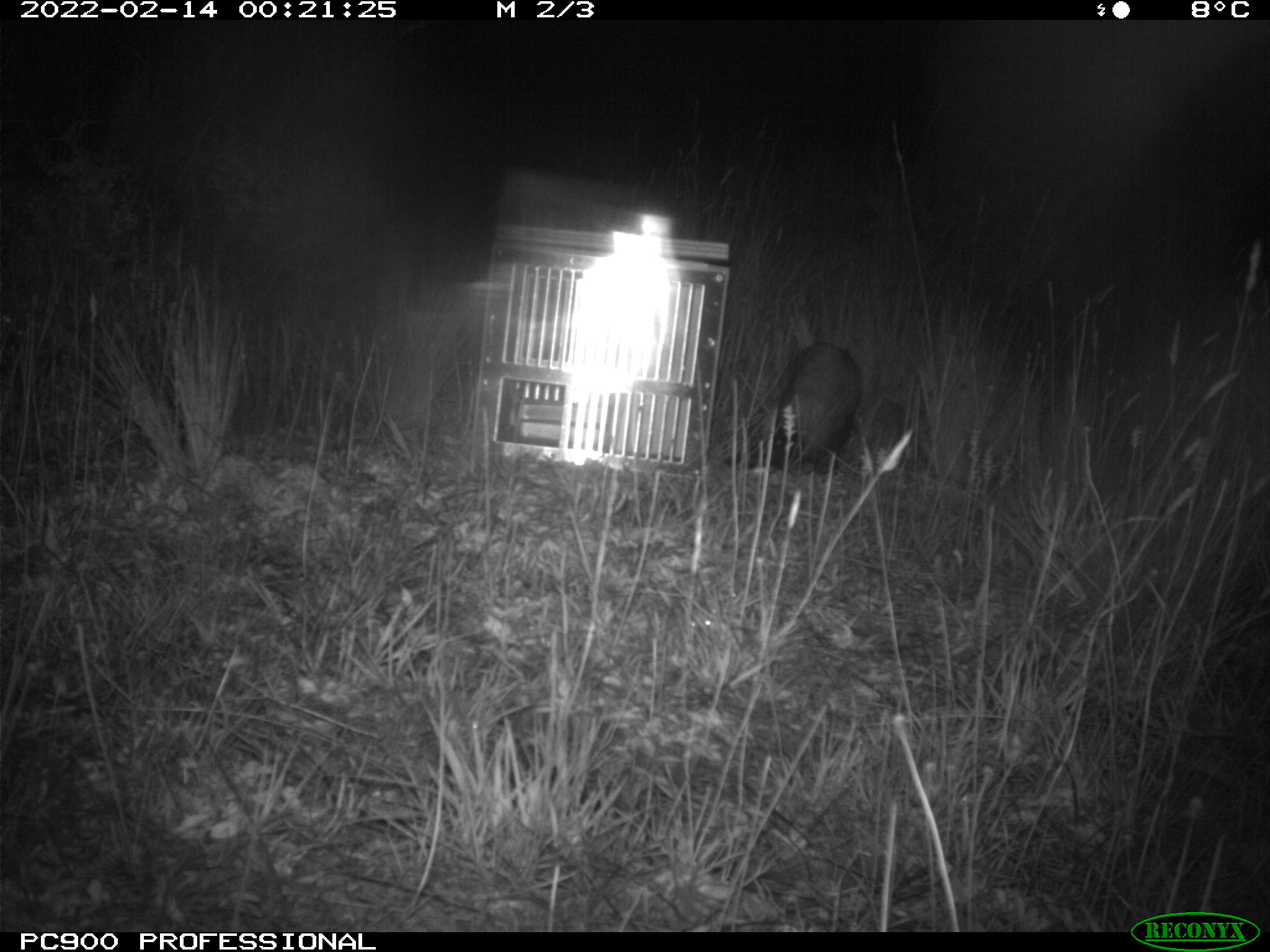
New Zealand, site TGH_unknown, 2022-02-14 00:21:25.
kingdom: Animalia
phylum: Chordata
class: Mammalia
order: Carnivora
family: Mustelidae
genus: Mustela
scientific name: Mustela furo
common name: ferret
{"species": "ferret (Mustela furo)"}